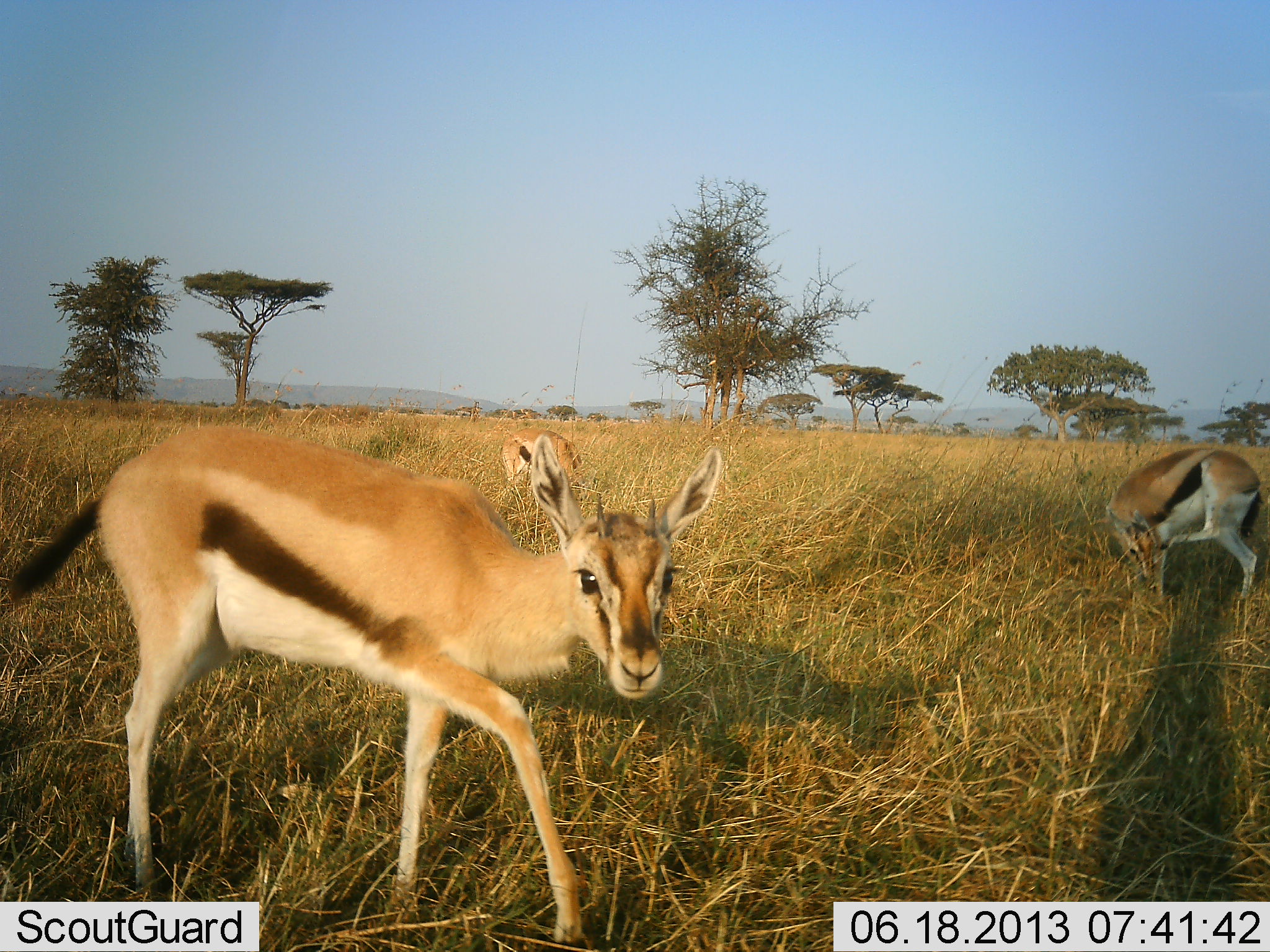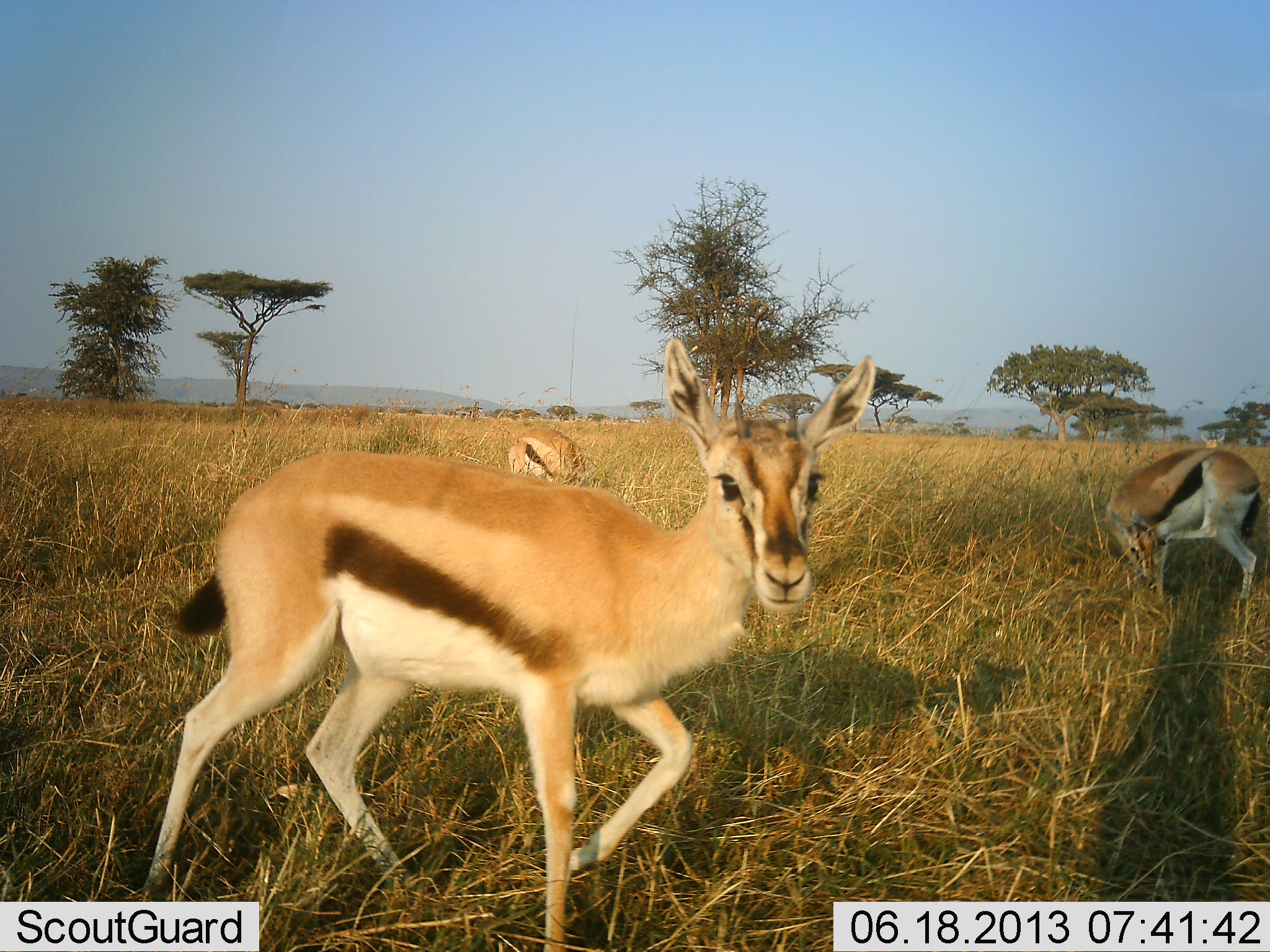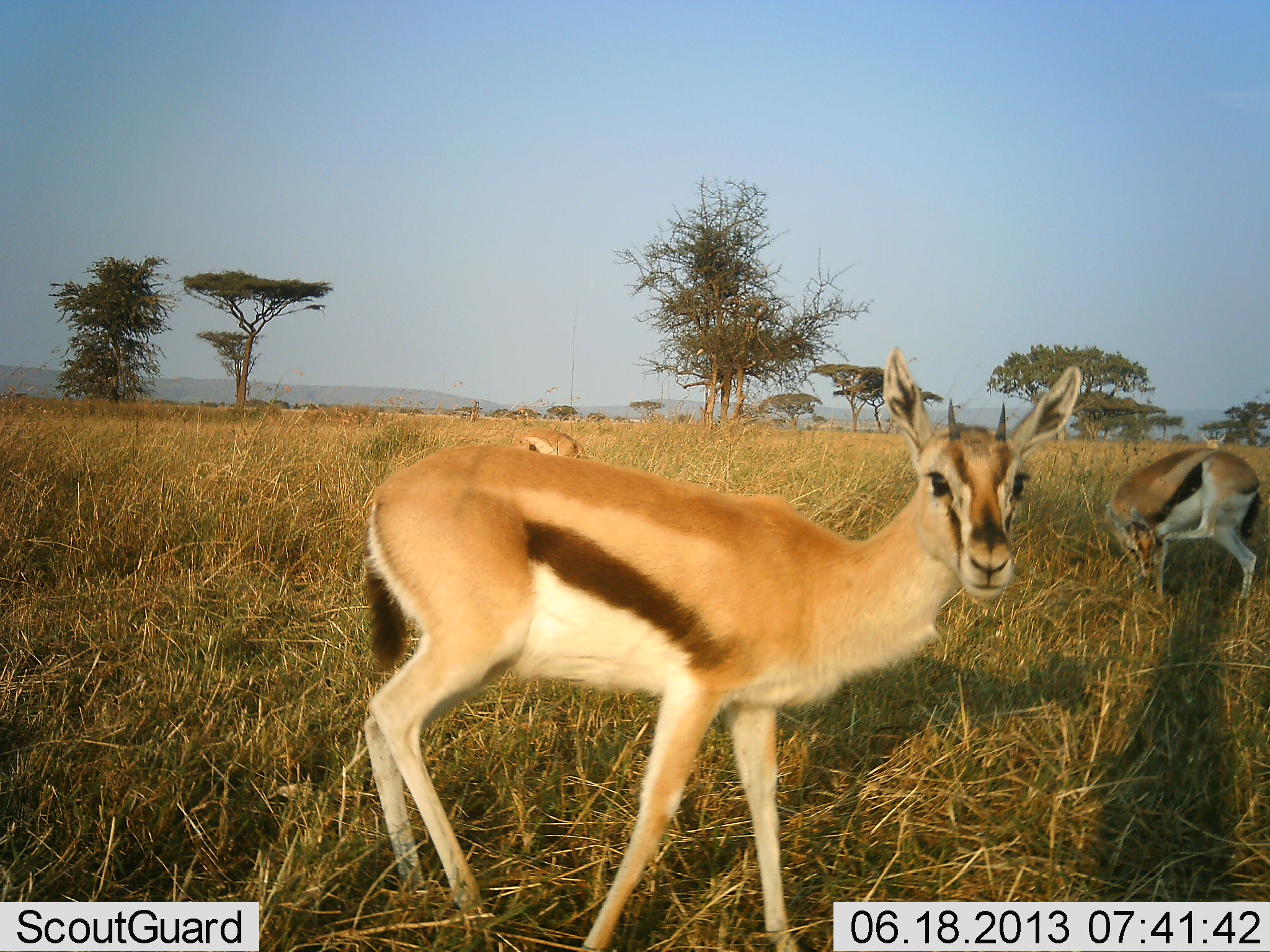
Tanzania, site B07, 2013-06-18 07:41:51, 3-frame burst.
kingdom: Animalia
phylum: Chordata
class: Mammalia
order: Artiodactyla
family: Bovidae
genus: Eudorcas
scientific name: Eudorcas thomsonii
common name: thomson's gazelle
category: gazellethomsons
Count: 3.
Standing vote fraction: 70%.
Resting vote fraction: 0%.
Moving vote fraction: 80%.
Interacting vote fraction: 0%.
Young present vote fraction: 0%.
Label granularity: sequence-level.